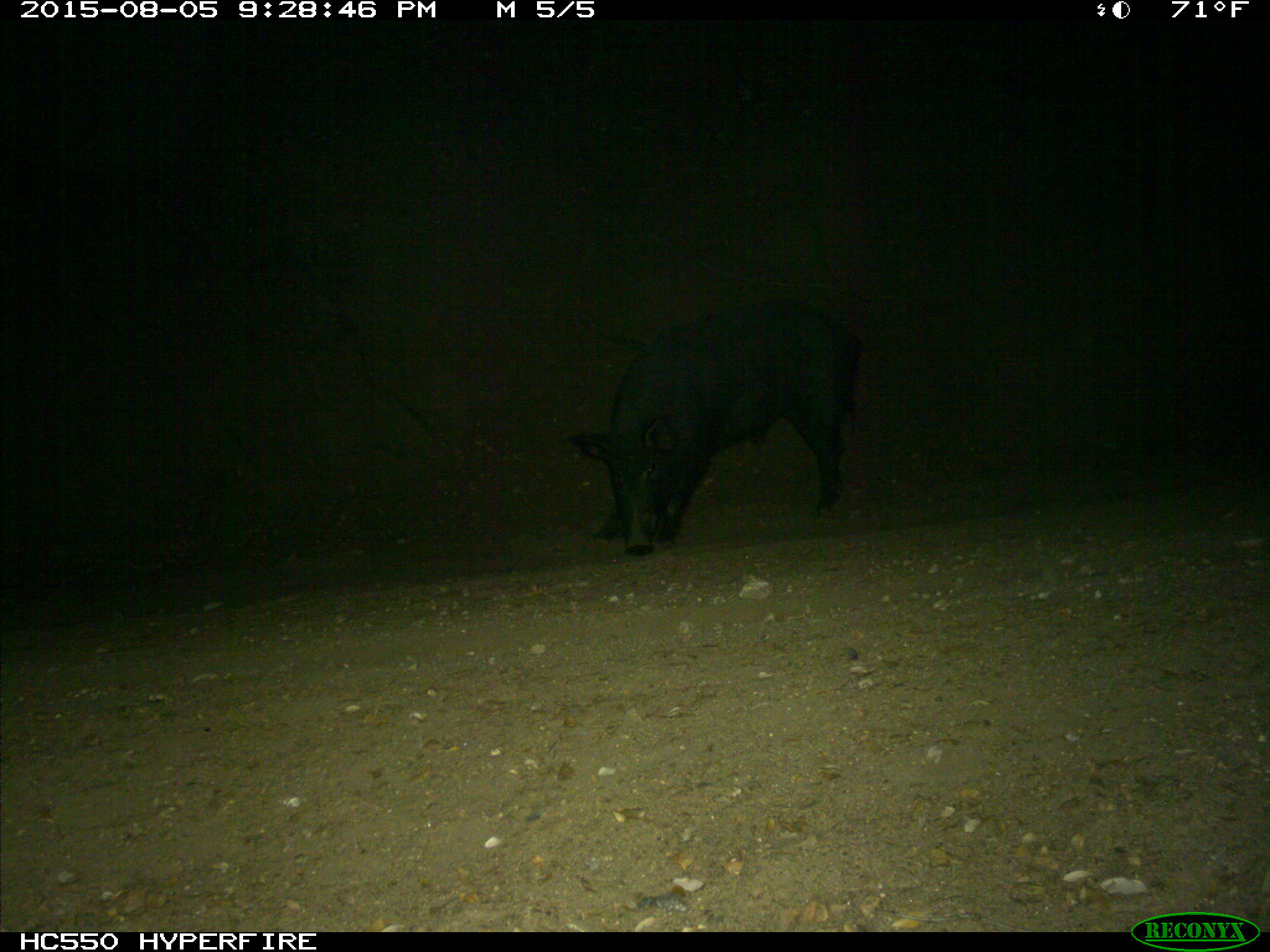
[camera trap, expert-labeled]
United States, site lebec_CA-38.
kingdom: Animalia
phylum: Chordata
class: Mammalia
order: Artiodactyla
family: Suidae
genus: Sus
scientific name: Sus scrofa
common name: wild boar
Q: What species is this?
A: Sus scrofa (wild boar).